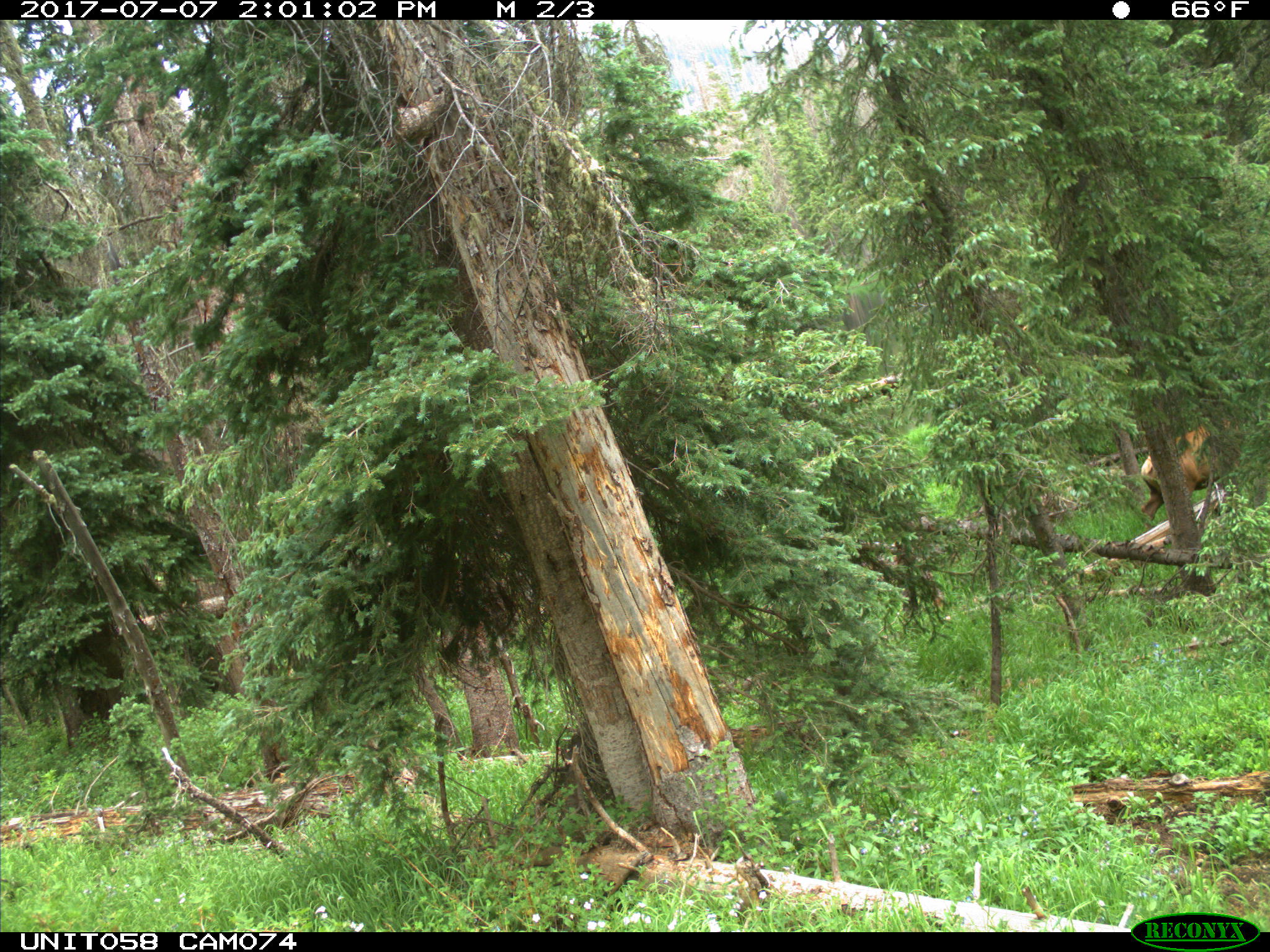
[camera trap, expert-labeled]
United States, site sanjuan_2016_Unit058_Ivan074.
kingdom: Animalia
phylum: Chordata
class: Mammalia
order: Artiodactyla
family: Cervidae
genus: Cervus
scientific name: Cervus elaphus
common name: red deer